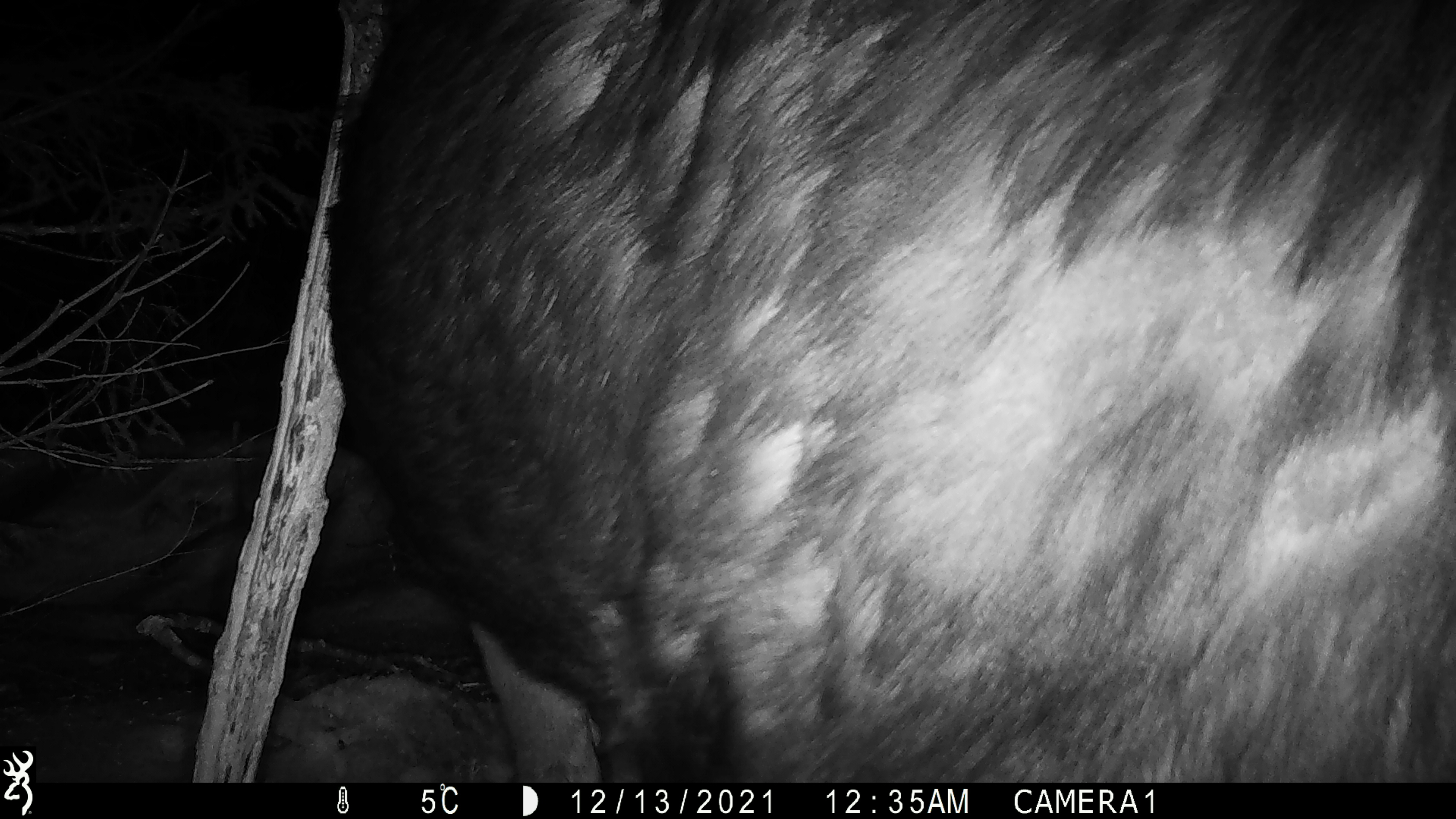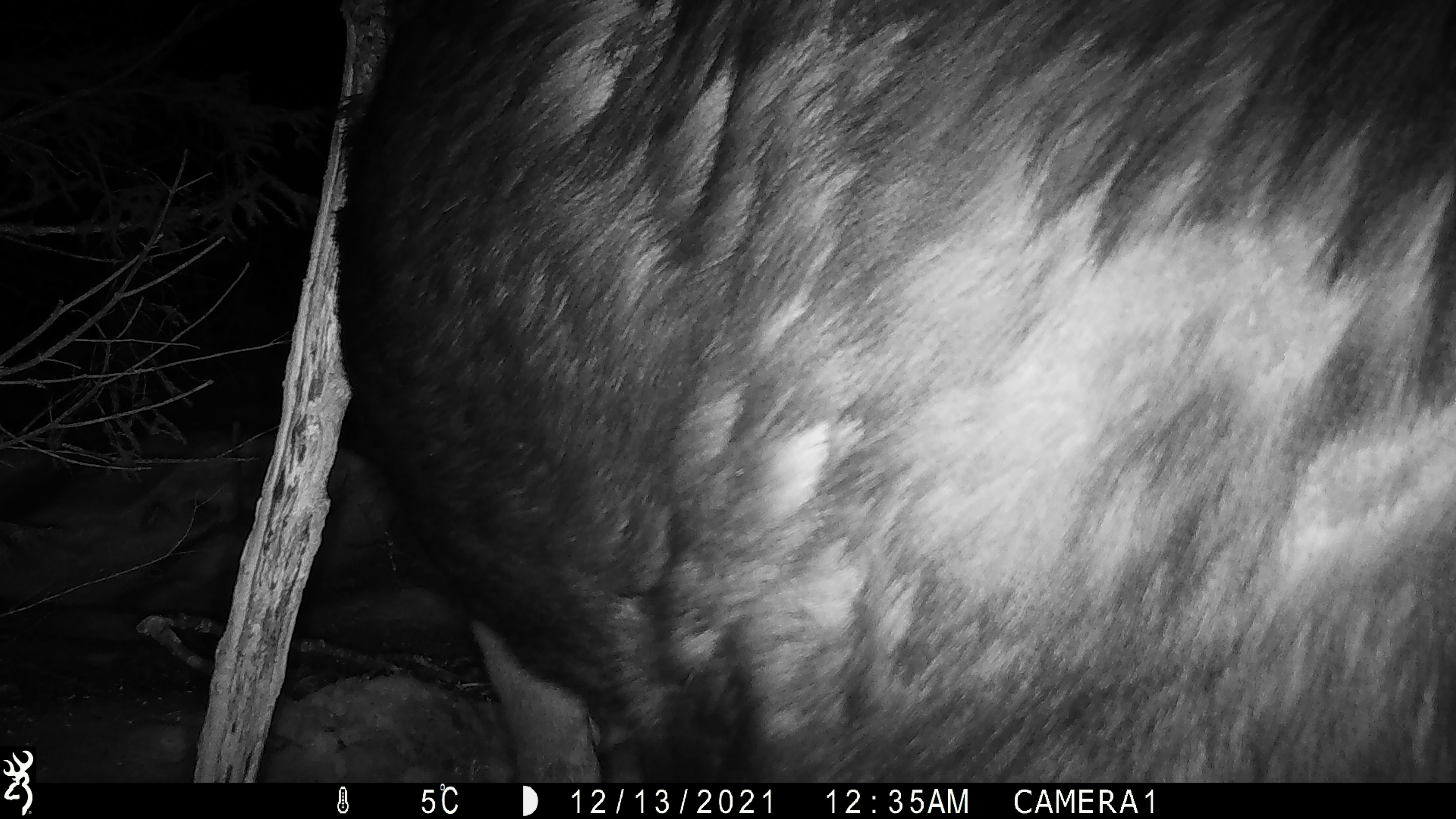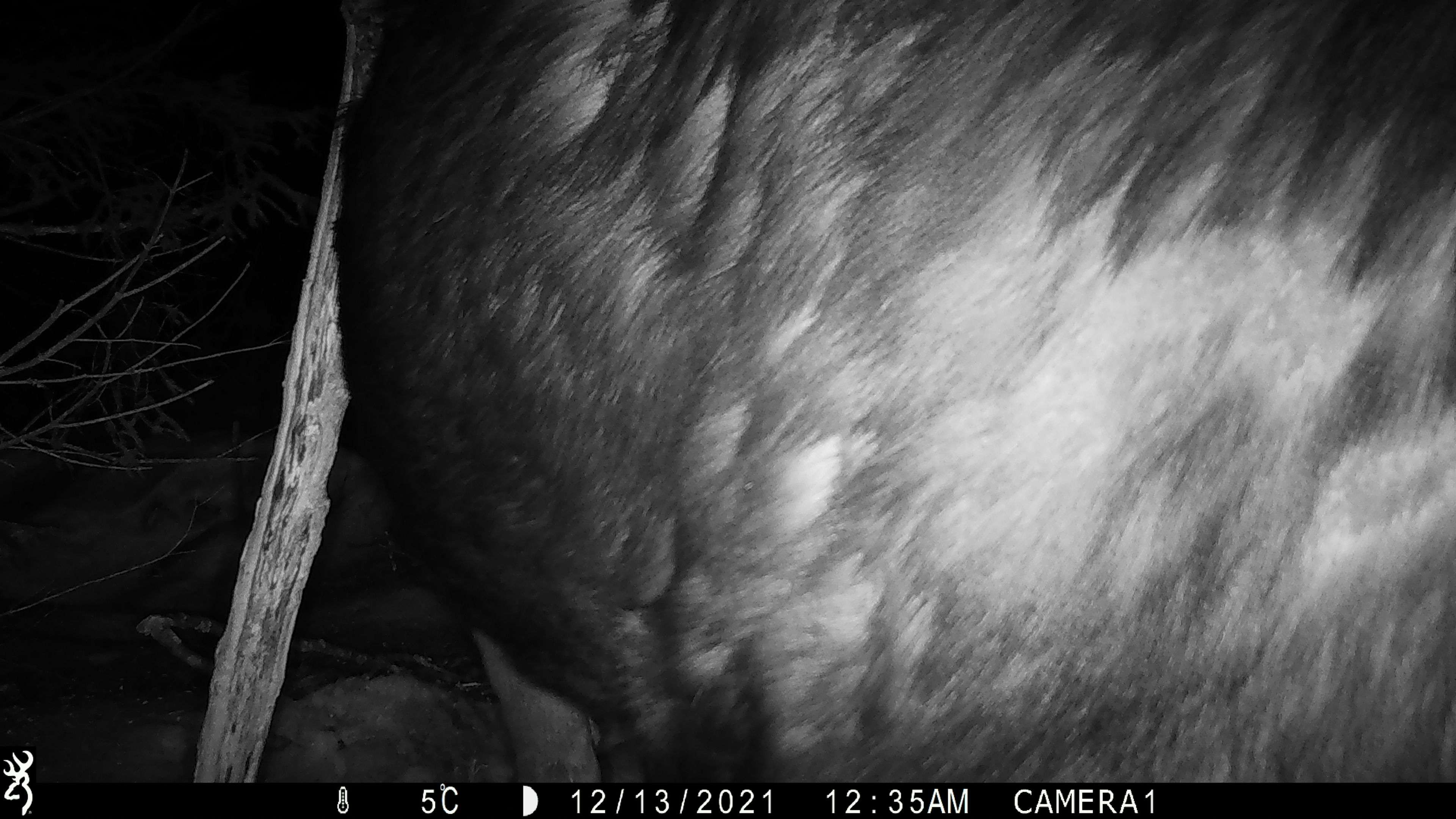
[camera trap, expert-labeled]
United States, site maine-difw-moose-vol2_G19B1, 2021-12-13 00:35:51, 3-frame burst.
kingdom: Animalia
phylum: Chordata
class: Mammalia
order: Artiodactyla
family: Cervidae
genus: Alces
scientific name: Alces alces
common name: moose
Moose (Alces alces).